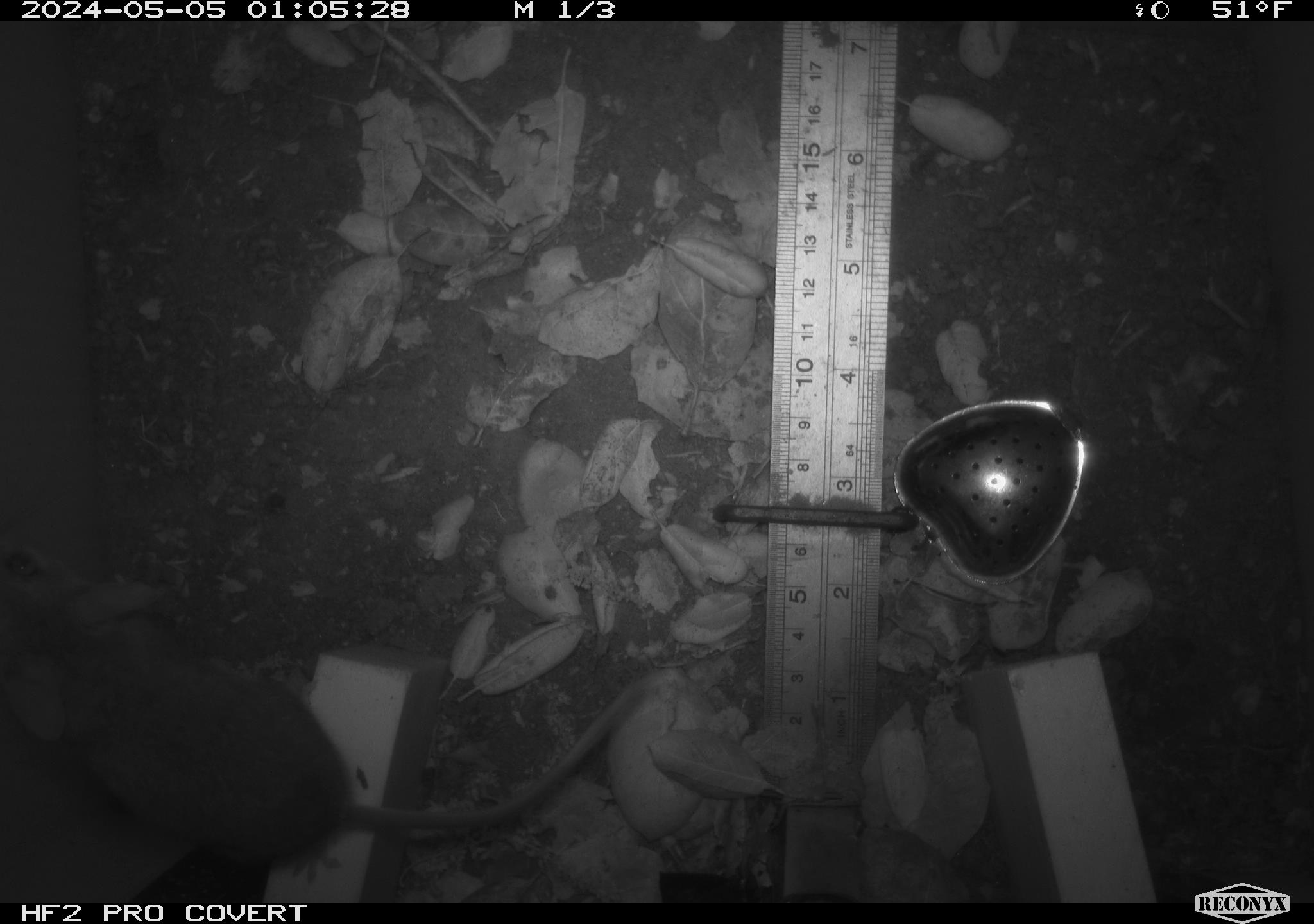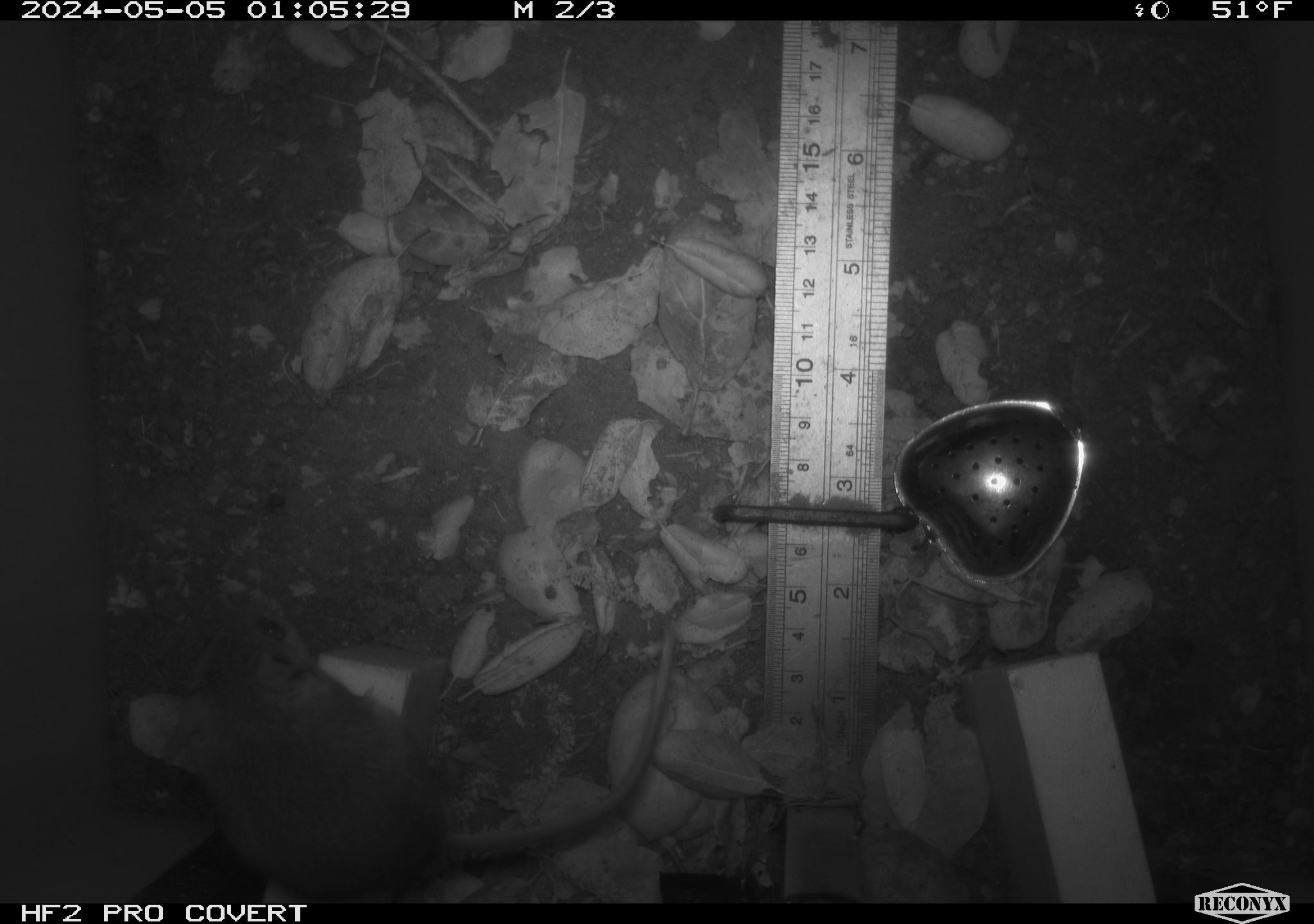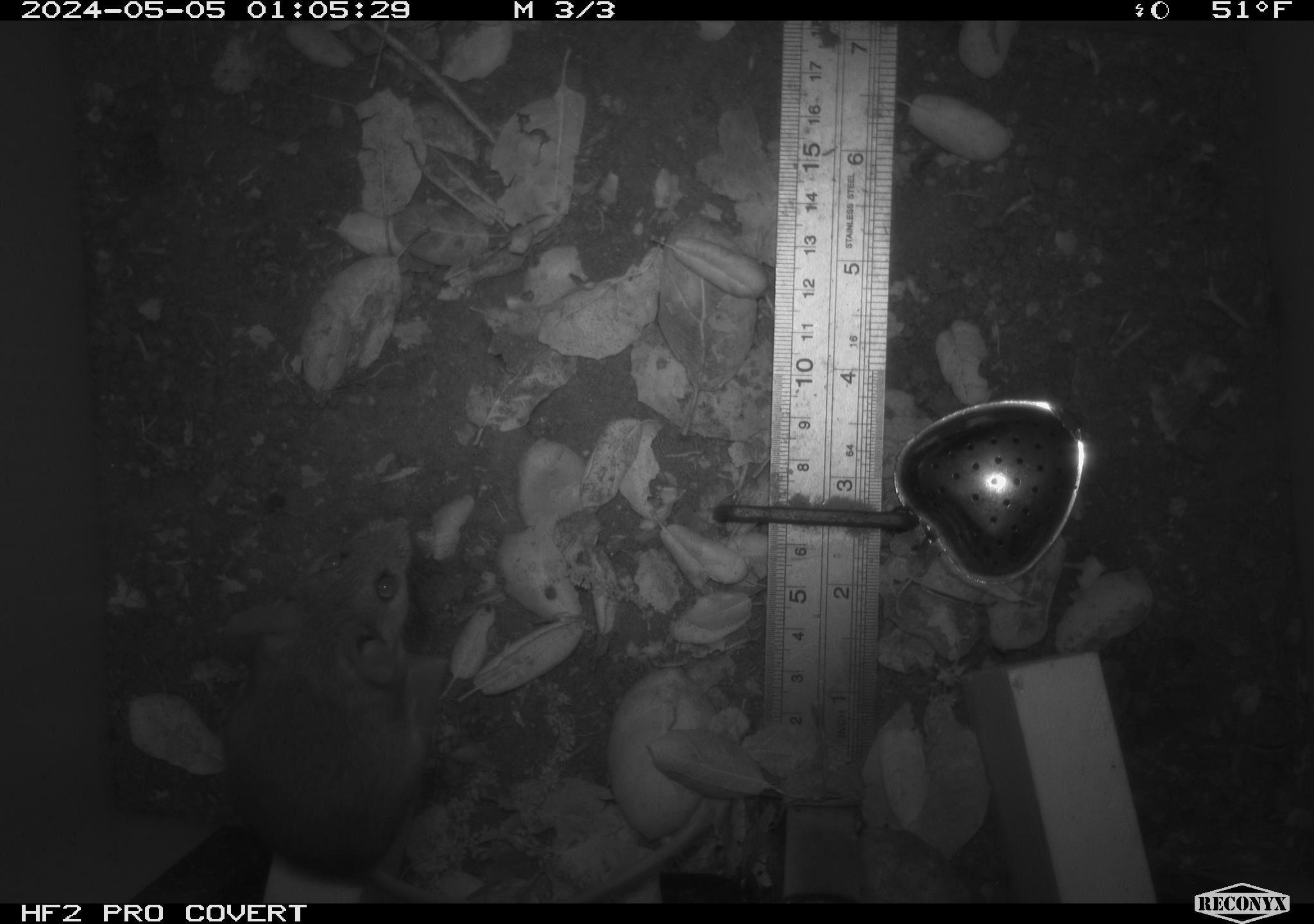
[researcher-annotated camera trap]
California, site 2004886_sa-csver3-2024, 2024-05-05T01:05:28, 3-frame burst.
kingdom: Animalia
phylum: Chordata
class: Mammalia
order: Rodentia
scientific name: Rodentia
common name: rodent